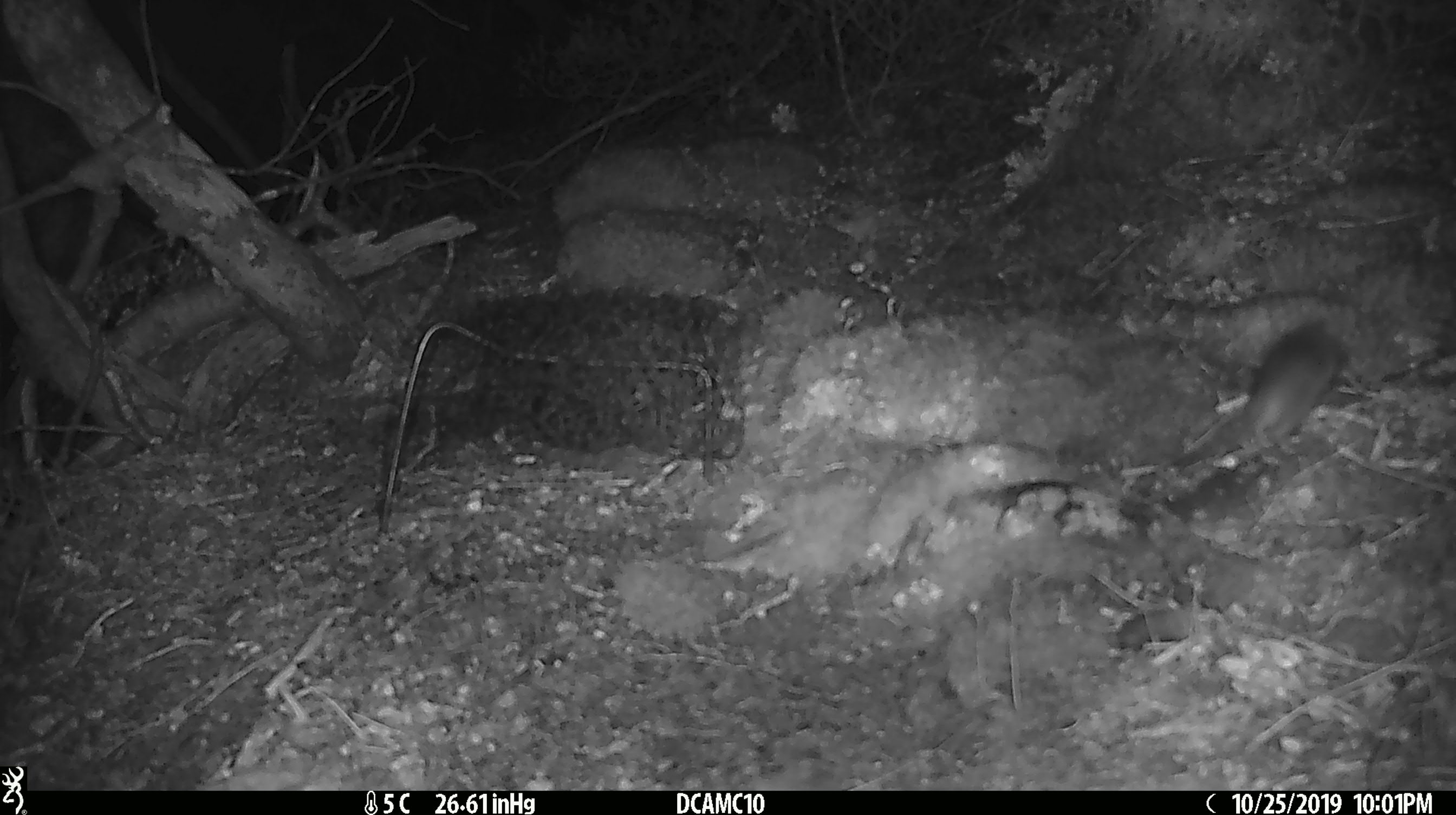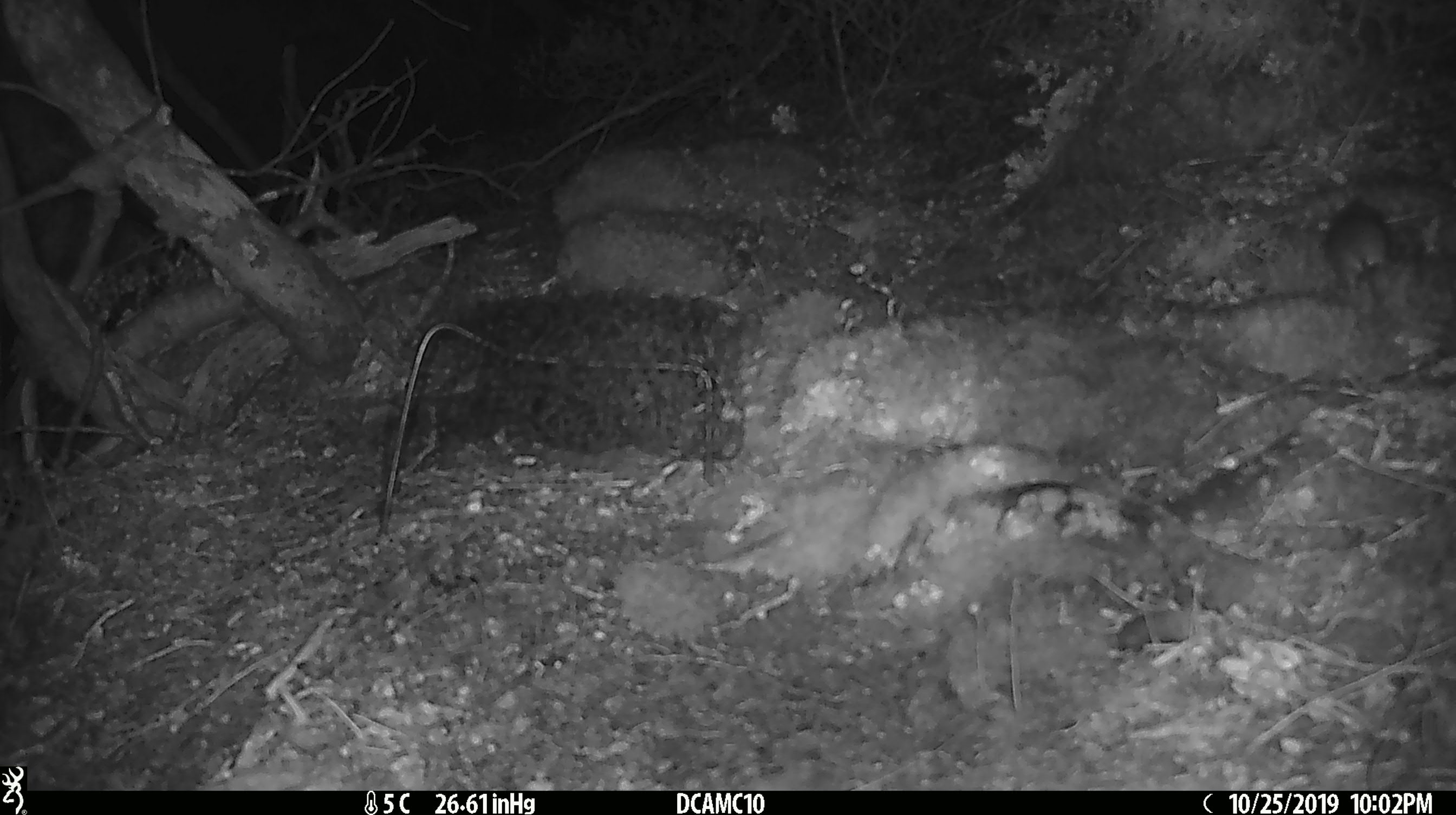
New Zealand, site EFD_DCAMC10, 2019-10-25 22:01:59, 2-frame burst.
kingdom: Animalia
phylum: Chordata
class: Mammalia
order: Rodentia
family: Muridae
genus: Mus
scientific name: Mus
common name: mouse